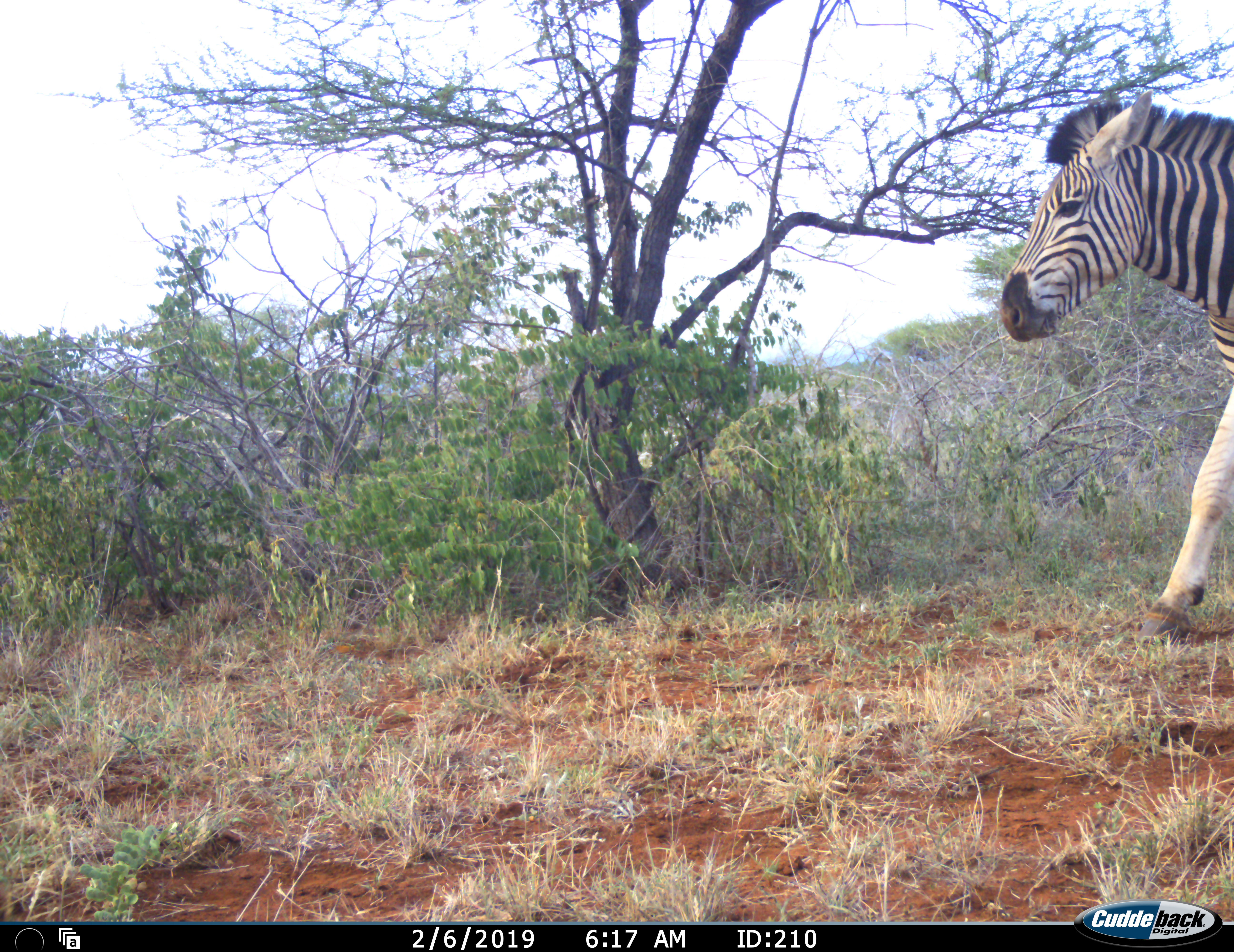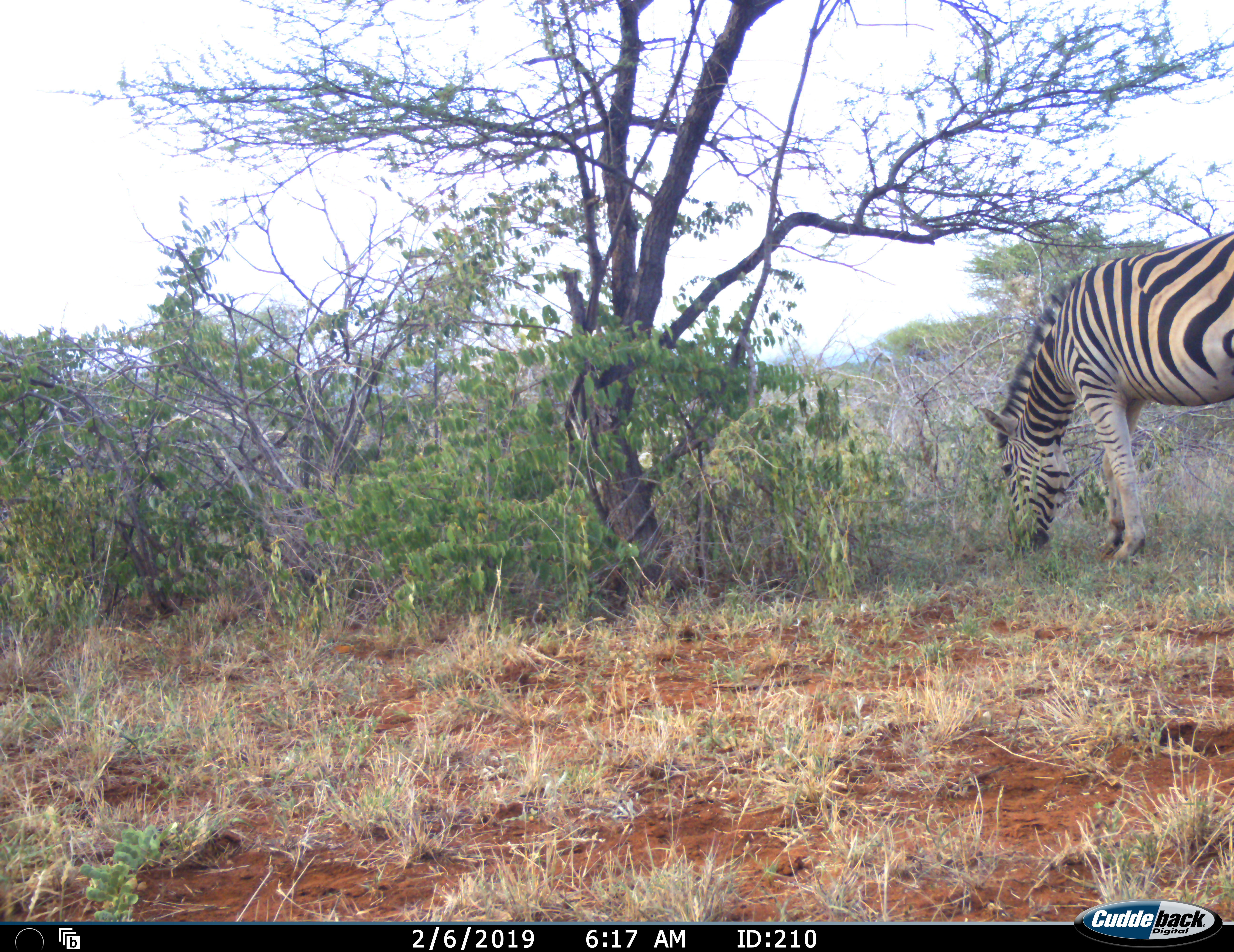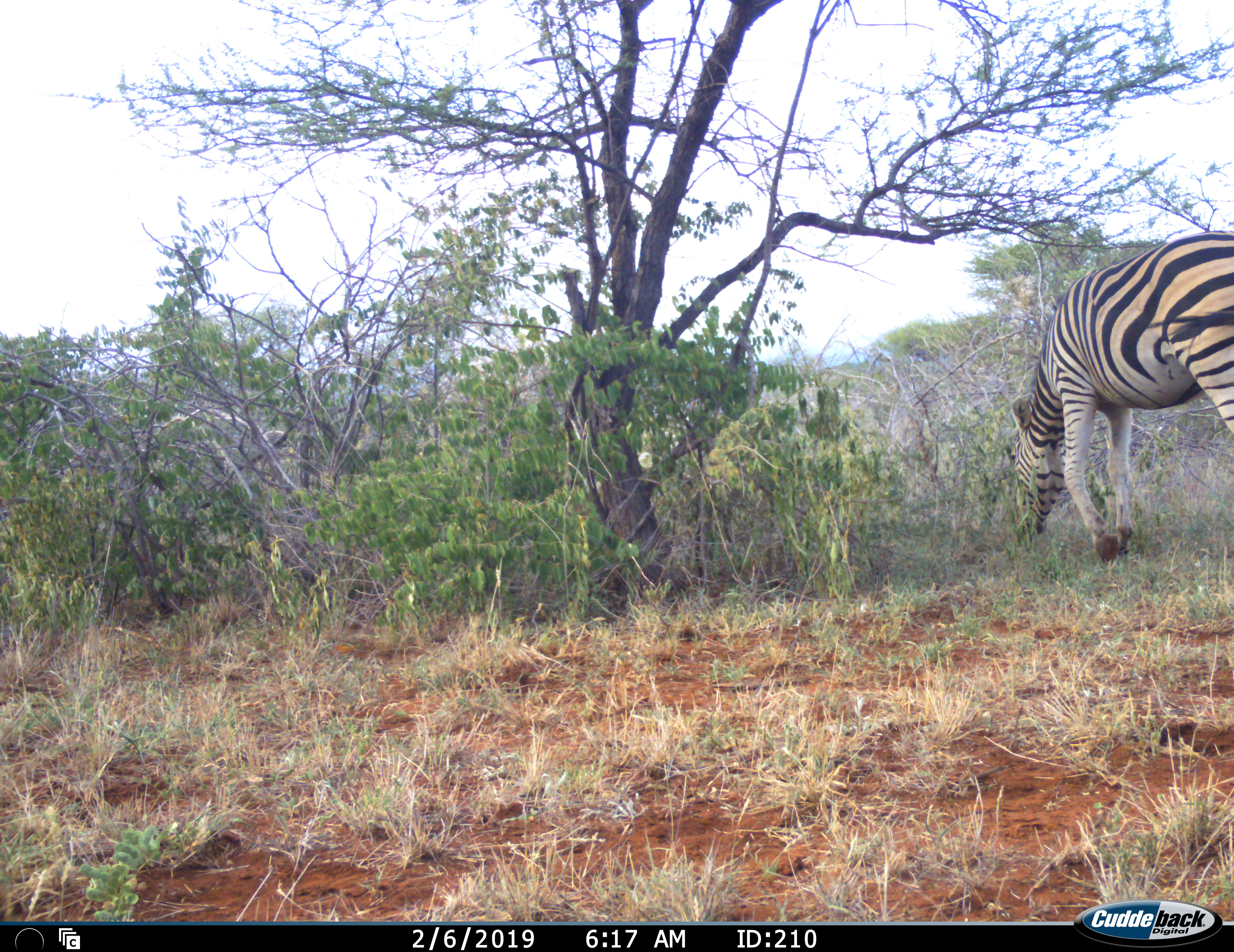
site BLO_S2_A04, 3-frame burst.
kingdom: Animalia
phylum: Chordata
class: Mammalia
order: Perissodactyla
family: Equidae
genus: Equus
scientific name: Equus quagga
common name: plains zebra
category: zebraplains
Zebraplains (plains zebra) (Equus quagga), count 1. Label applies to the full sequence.